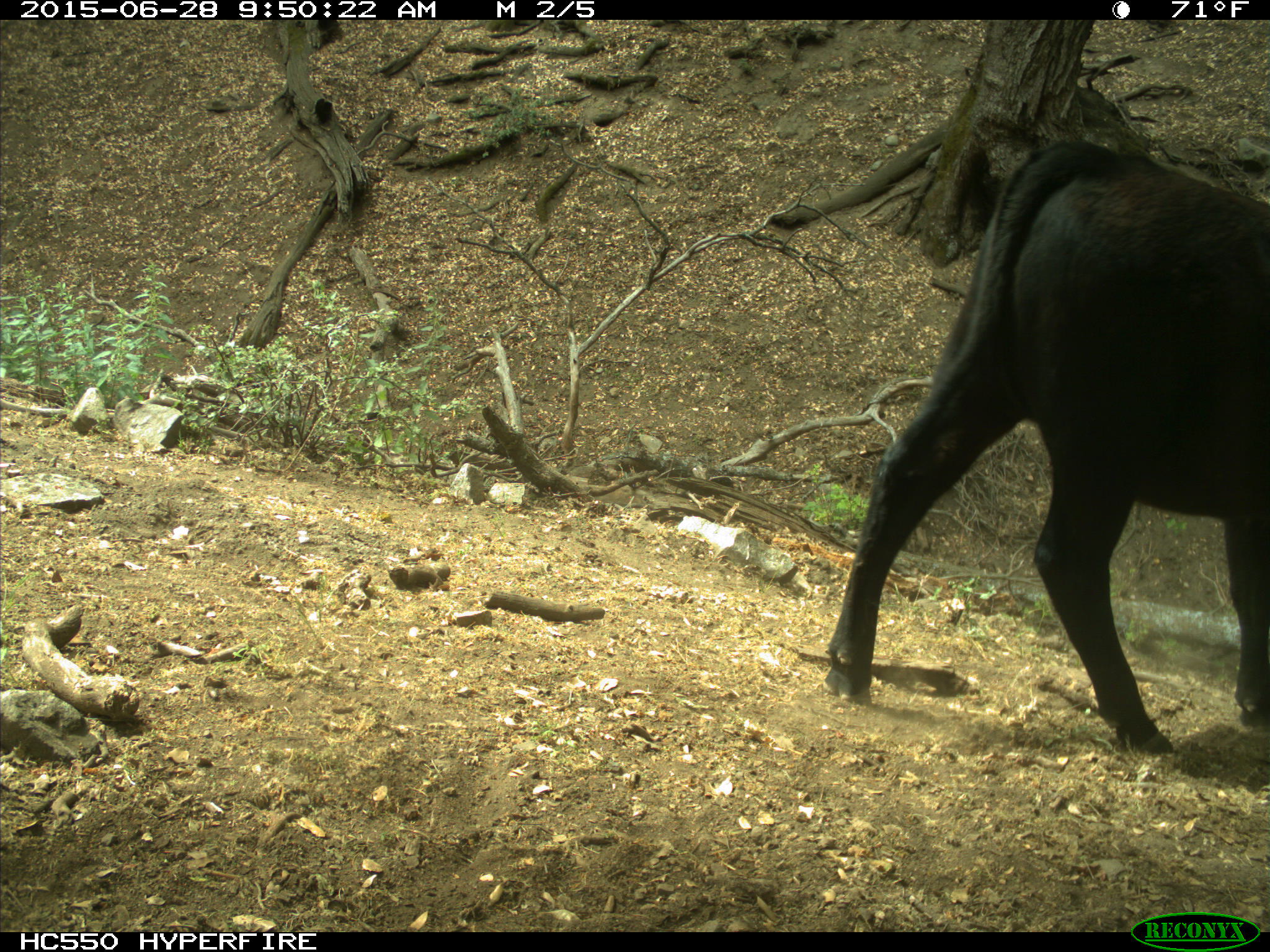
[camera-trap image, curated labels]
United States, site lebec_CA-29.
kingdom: Animalia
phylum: Chordata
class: Mammalia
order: Artiodactyla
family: Bovidae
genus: Bos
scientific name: Bos taurus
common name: domestic cow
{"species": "Bos taurus (domestic cow)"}